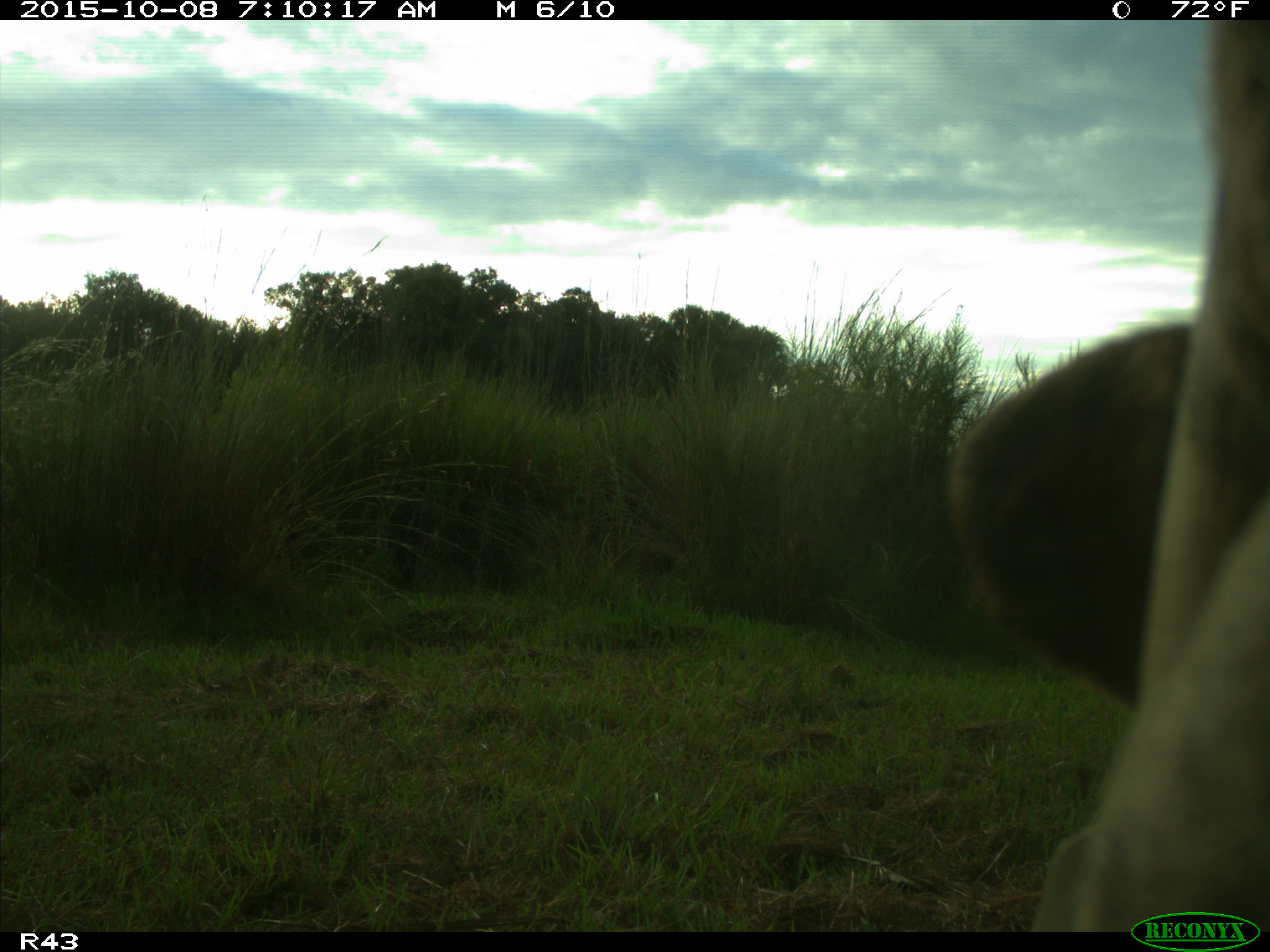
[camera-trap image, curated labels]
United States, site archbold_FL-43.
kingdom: Animalia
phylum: Chordata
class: Mammalia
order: Artiodactyla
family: Bovidae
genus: Bos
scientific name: Bos taurus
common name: domestic cow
Bos taurus (domestic cow).